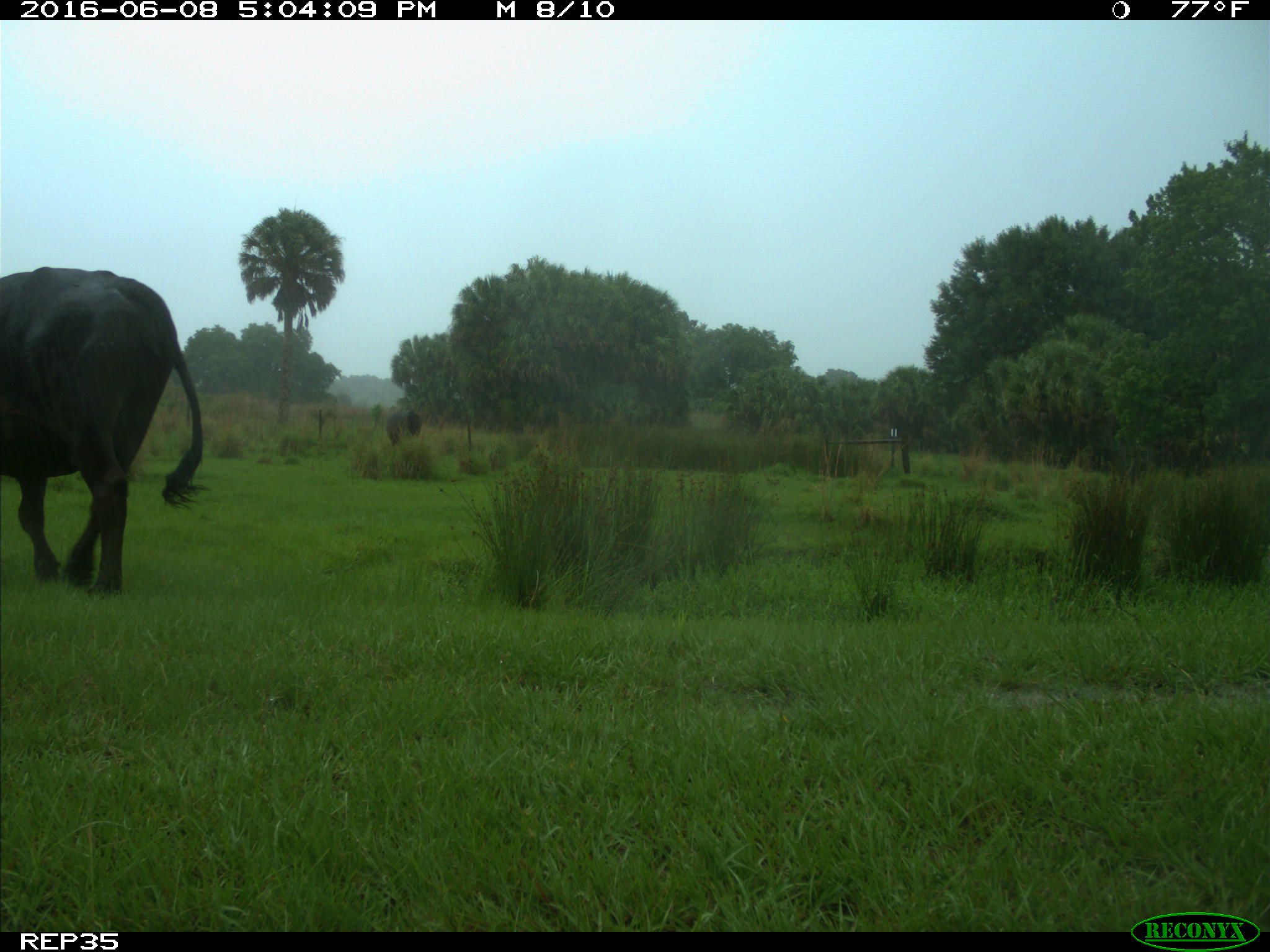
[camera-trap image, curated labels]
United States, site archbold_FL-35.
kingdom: Animalia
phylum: Chordata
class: Mammalia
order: Artiodactyla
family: Bovidae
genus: Bos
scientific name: Bos taurus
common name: domestic cow